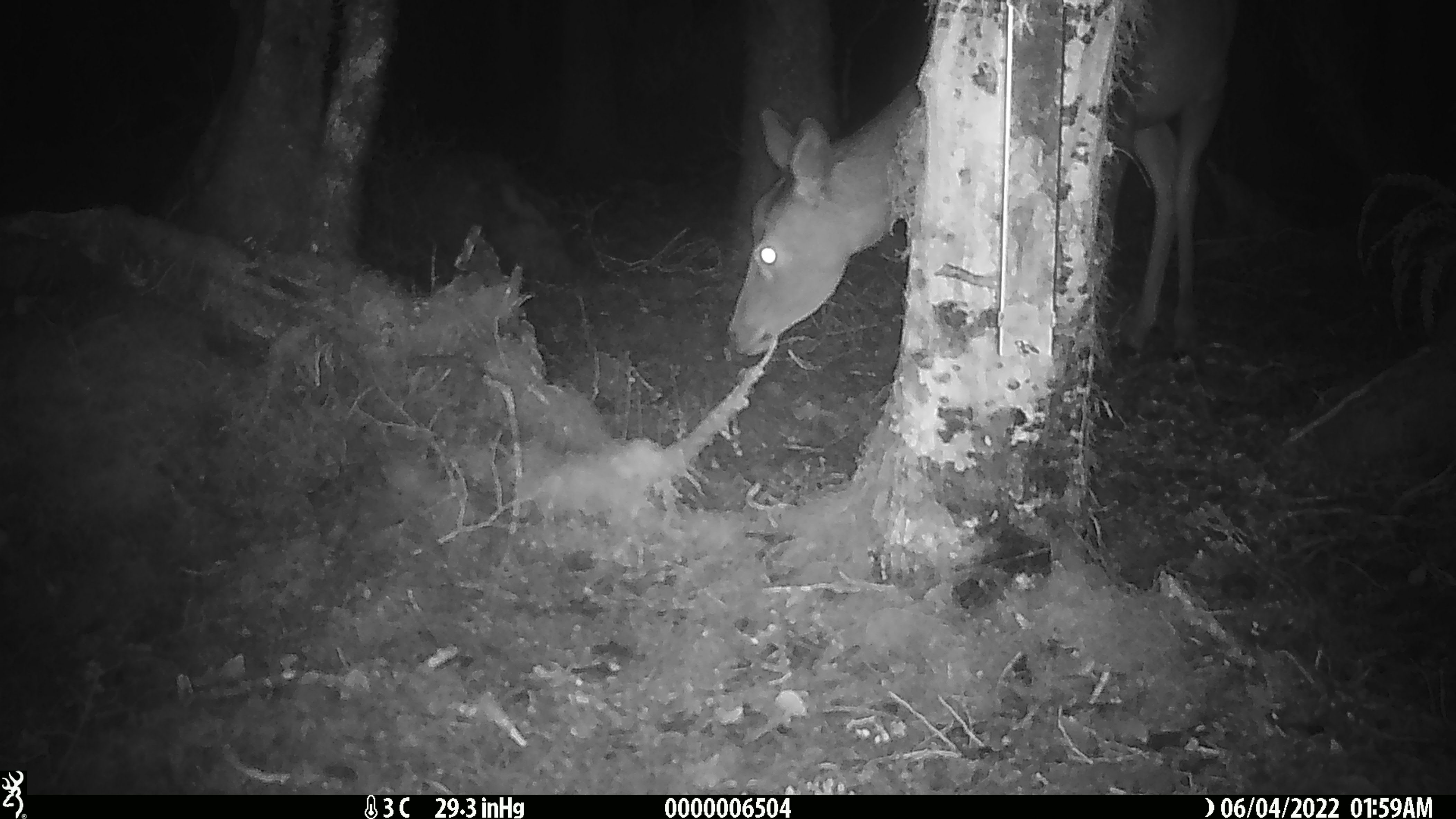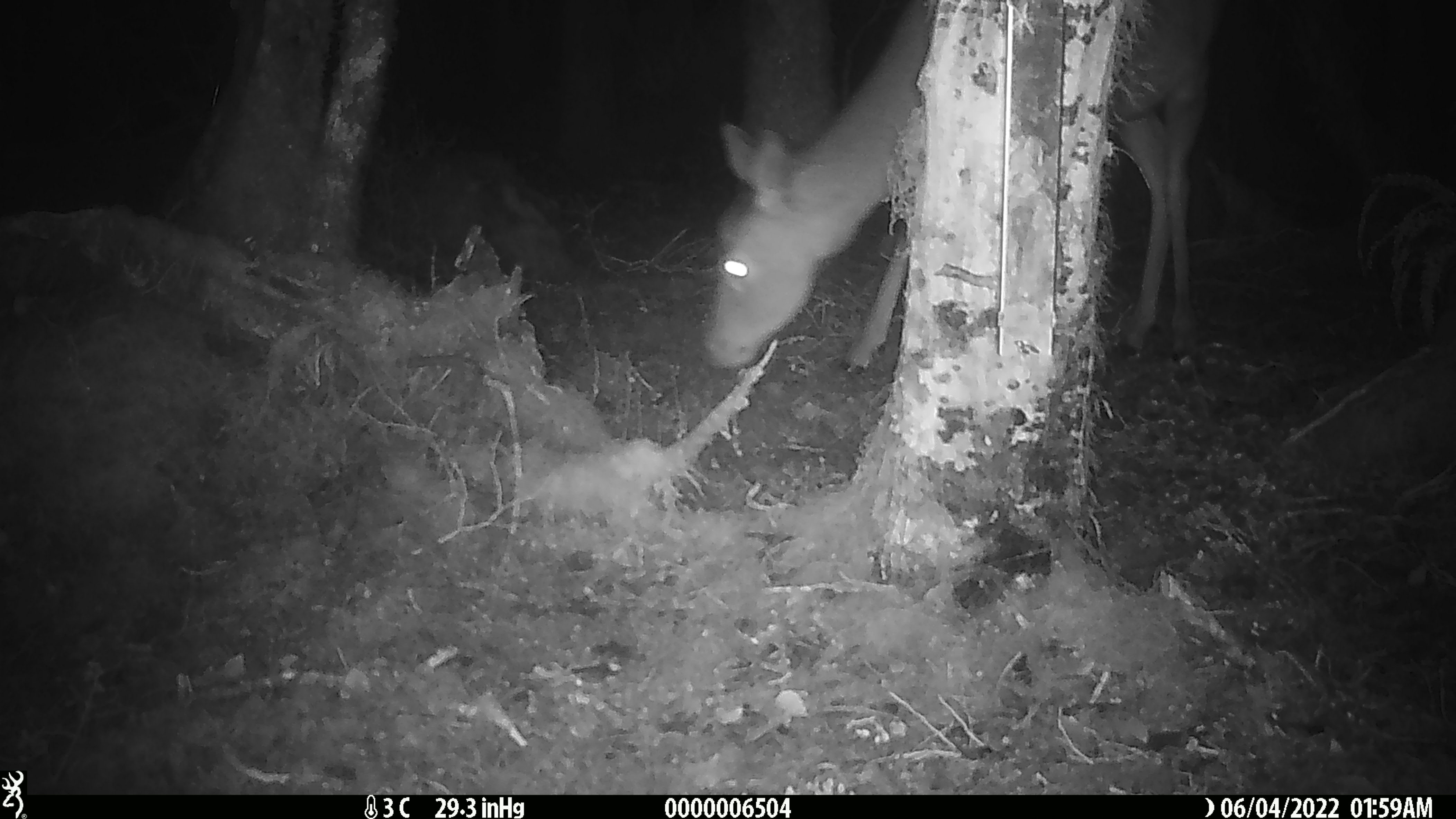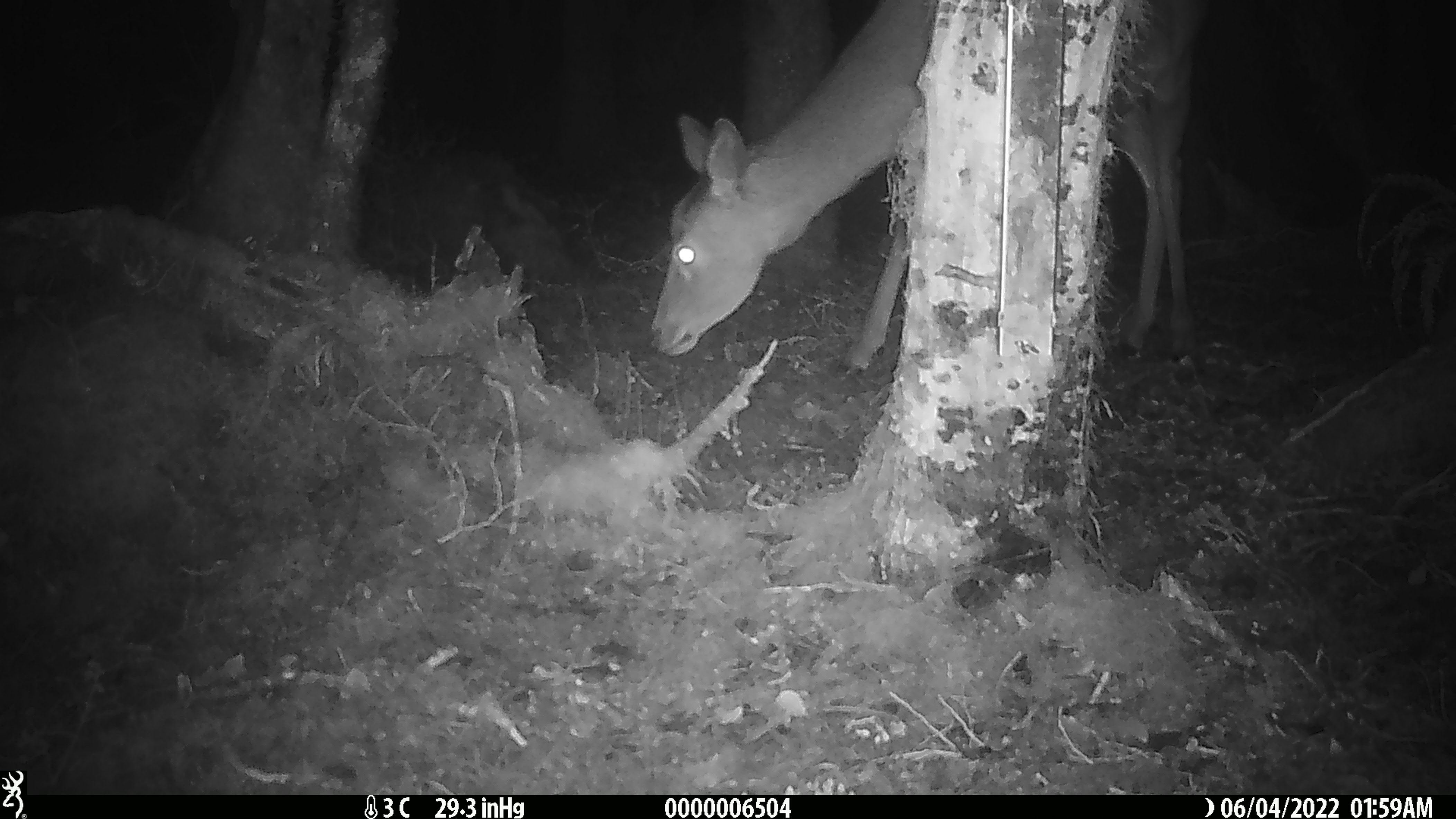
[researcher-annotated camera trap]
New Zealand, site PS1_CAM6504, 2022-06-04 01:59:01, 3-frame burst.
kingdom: Animalia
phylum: Chordata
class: Mammalia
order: Artiodactyla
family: Cervidae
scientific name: Cervidae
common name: deer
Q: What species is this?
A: Deer (Cervidae).